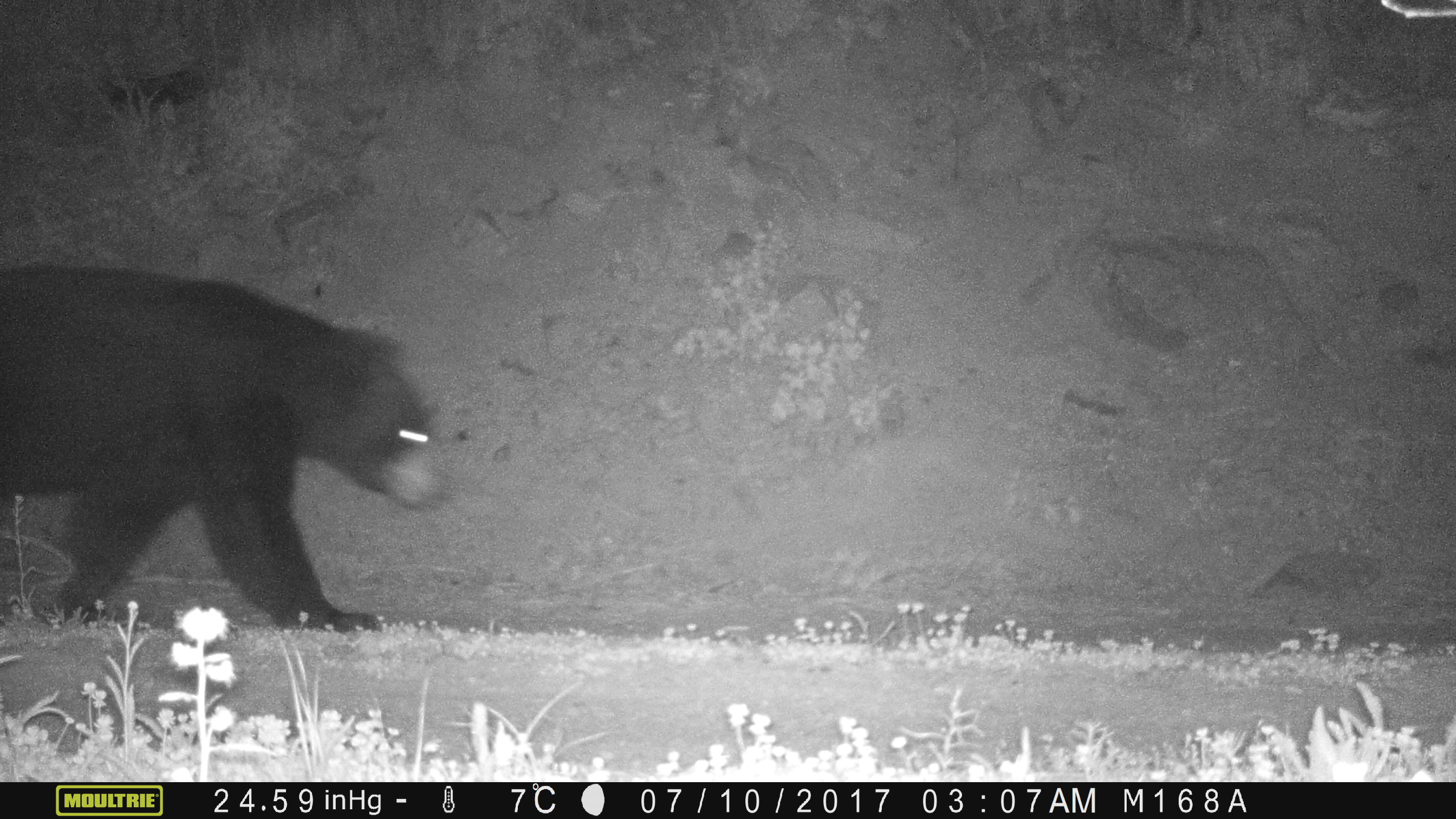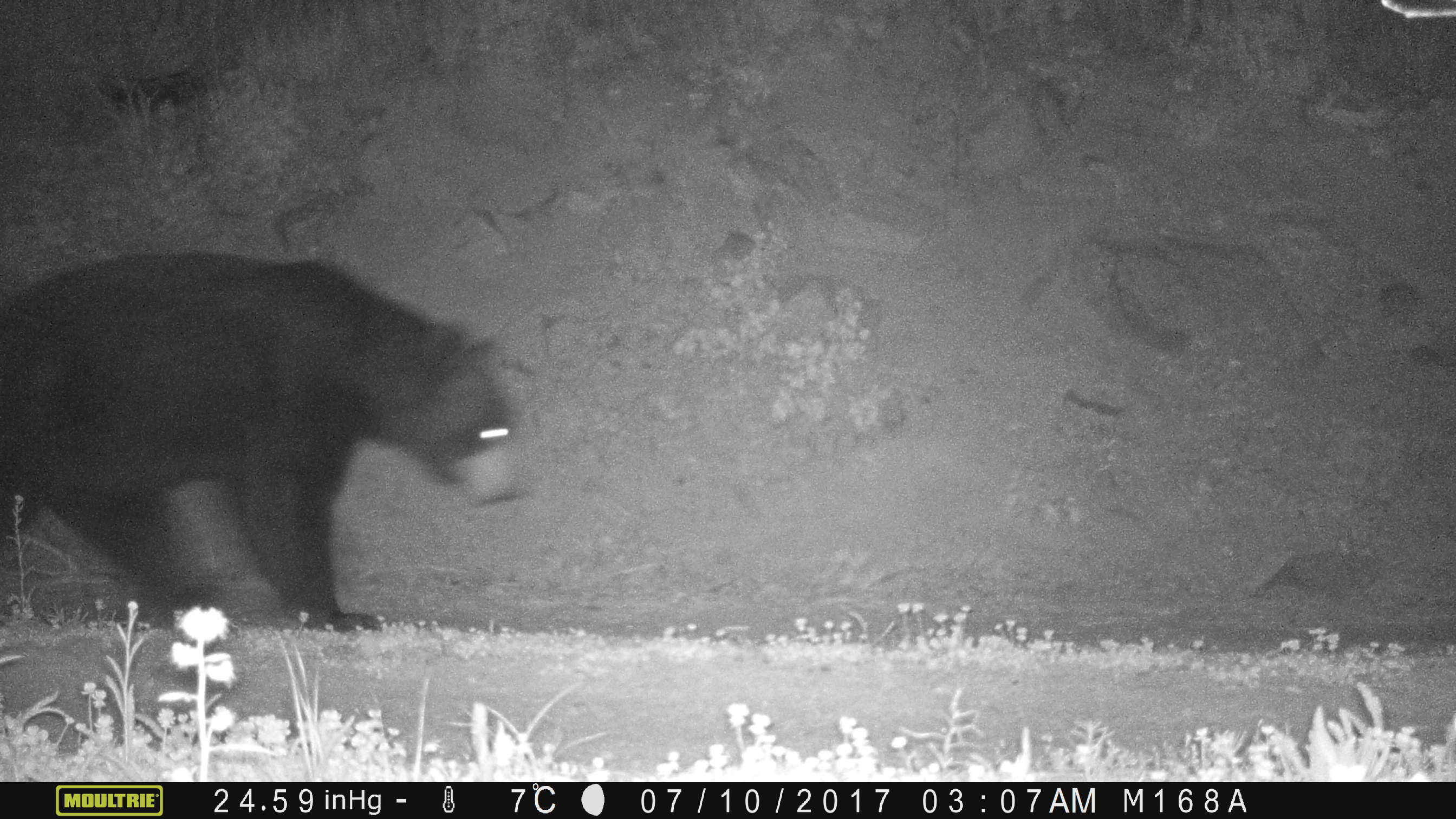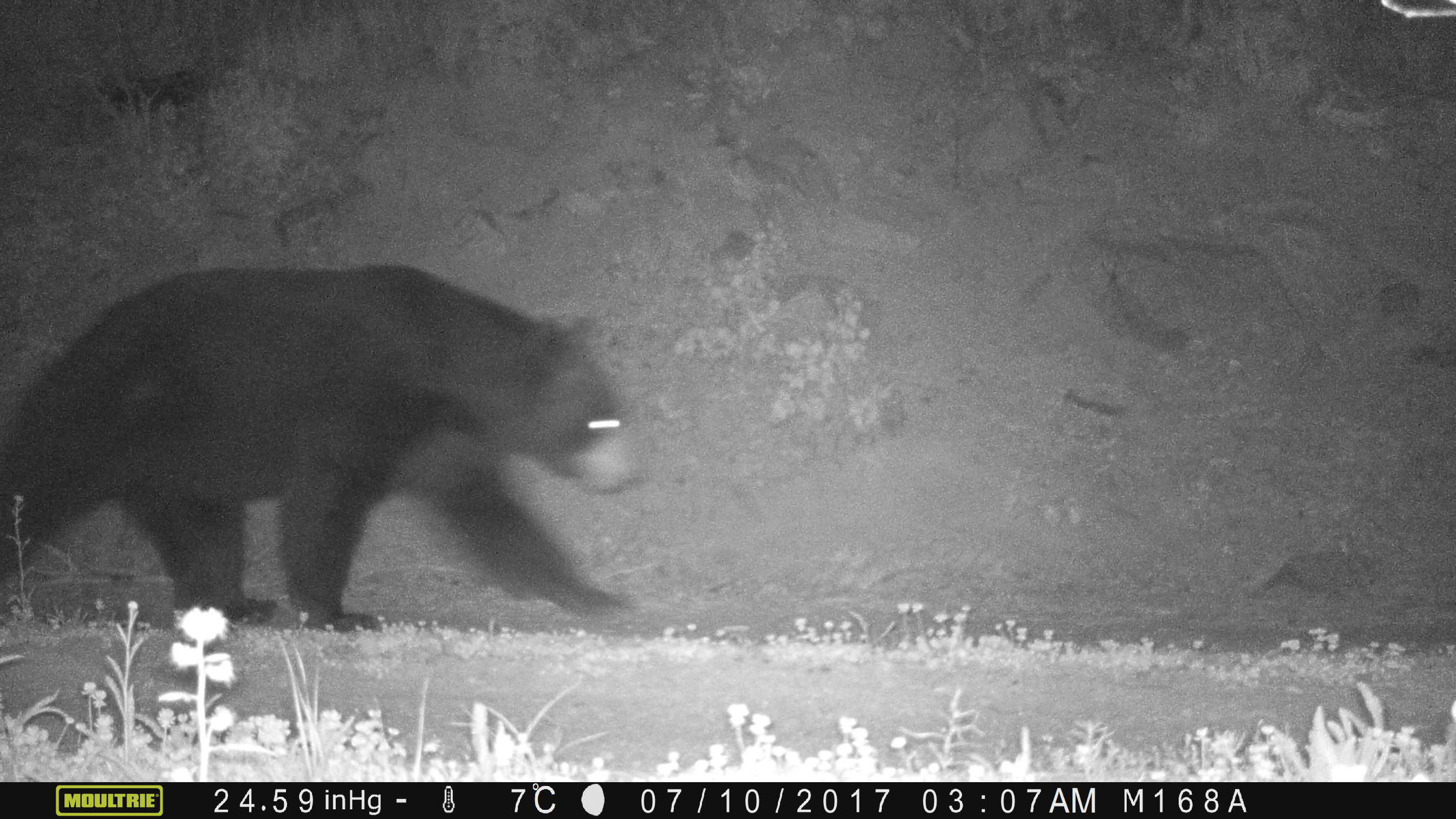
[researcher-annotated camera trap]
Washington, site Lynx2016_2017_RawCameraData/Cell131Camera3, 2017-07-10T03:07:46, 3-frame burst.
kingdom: Animalia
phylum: Chordata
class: Mammalia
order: Carnivora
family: Ursidae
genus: Ursus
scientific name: Ursus americanus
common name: american black bear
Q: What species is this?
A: Ursus americanus (american black bear).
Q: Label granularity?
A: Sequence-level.